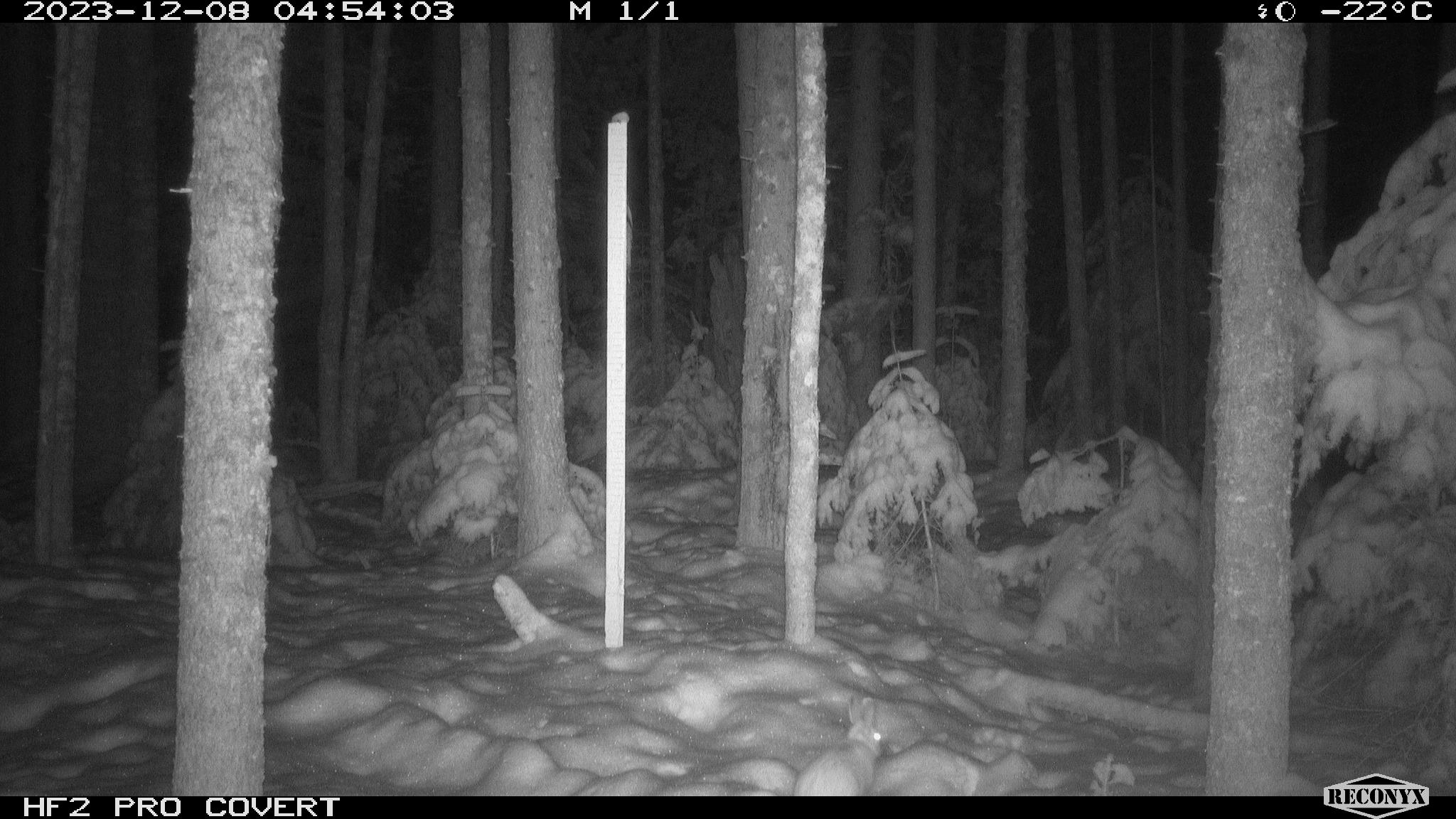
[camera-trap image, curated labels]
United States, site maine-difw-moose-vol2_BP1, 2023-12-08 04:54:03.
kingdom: Animalia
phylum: Chordata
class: Mammalia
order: Lagomorpha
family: Leporidae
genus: Lepus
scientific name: Lepus americanus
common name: snowshoe hare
Snowshoe hare (Lepus americanus).